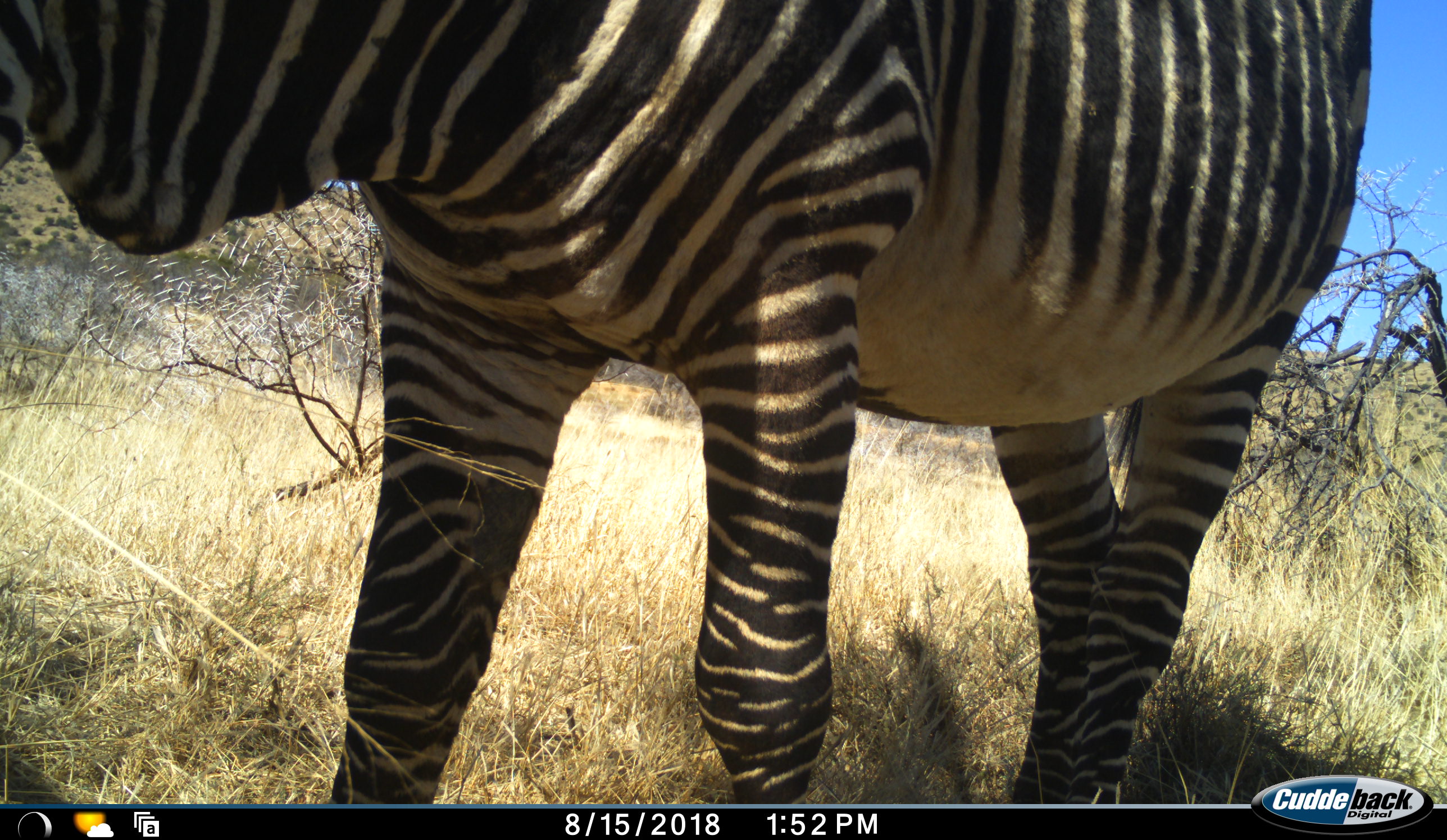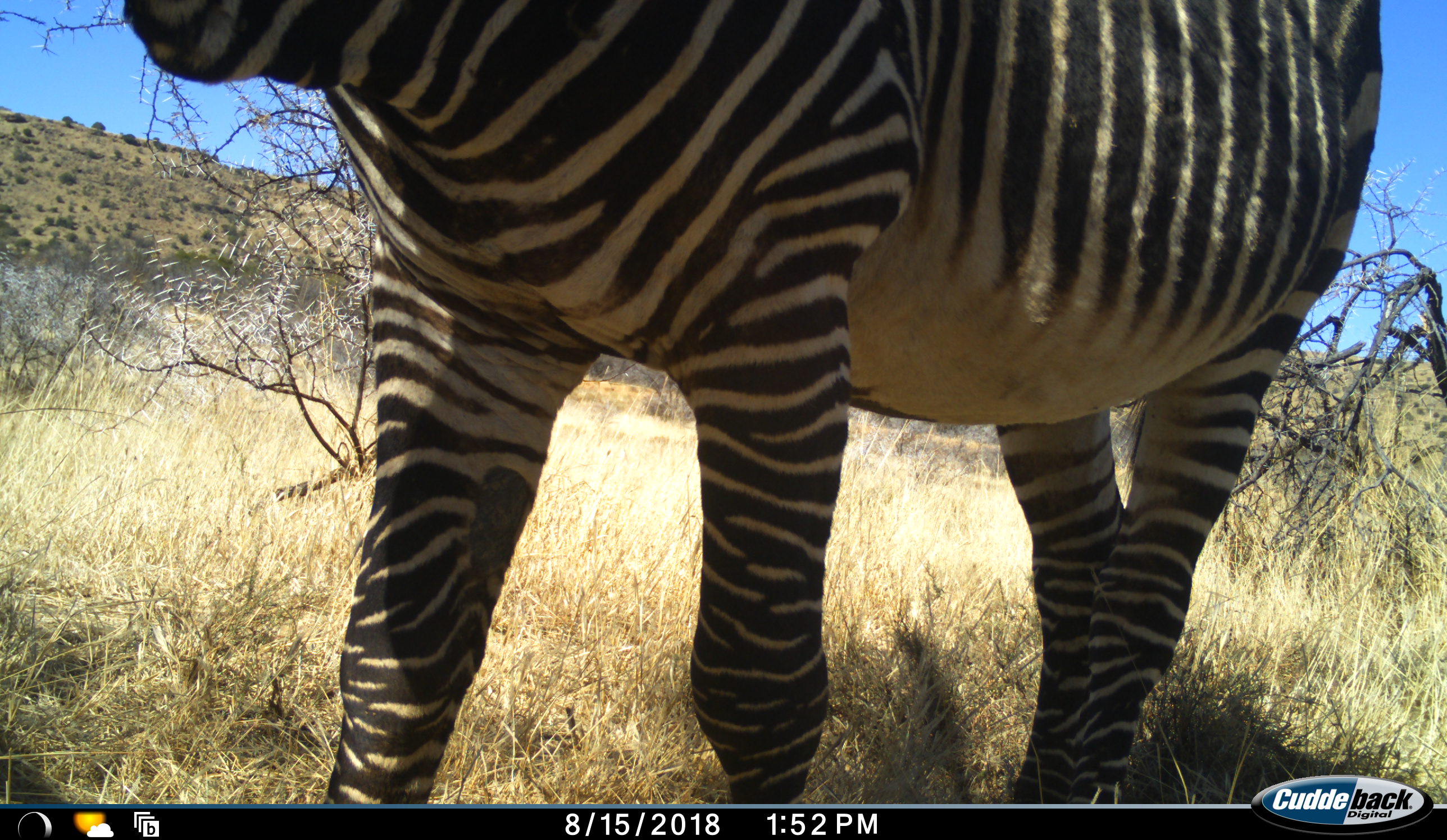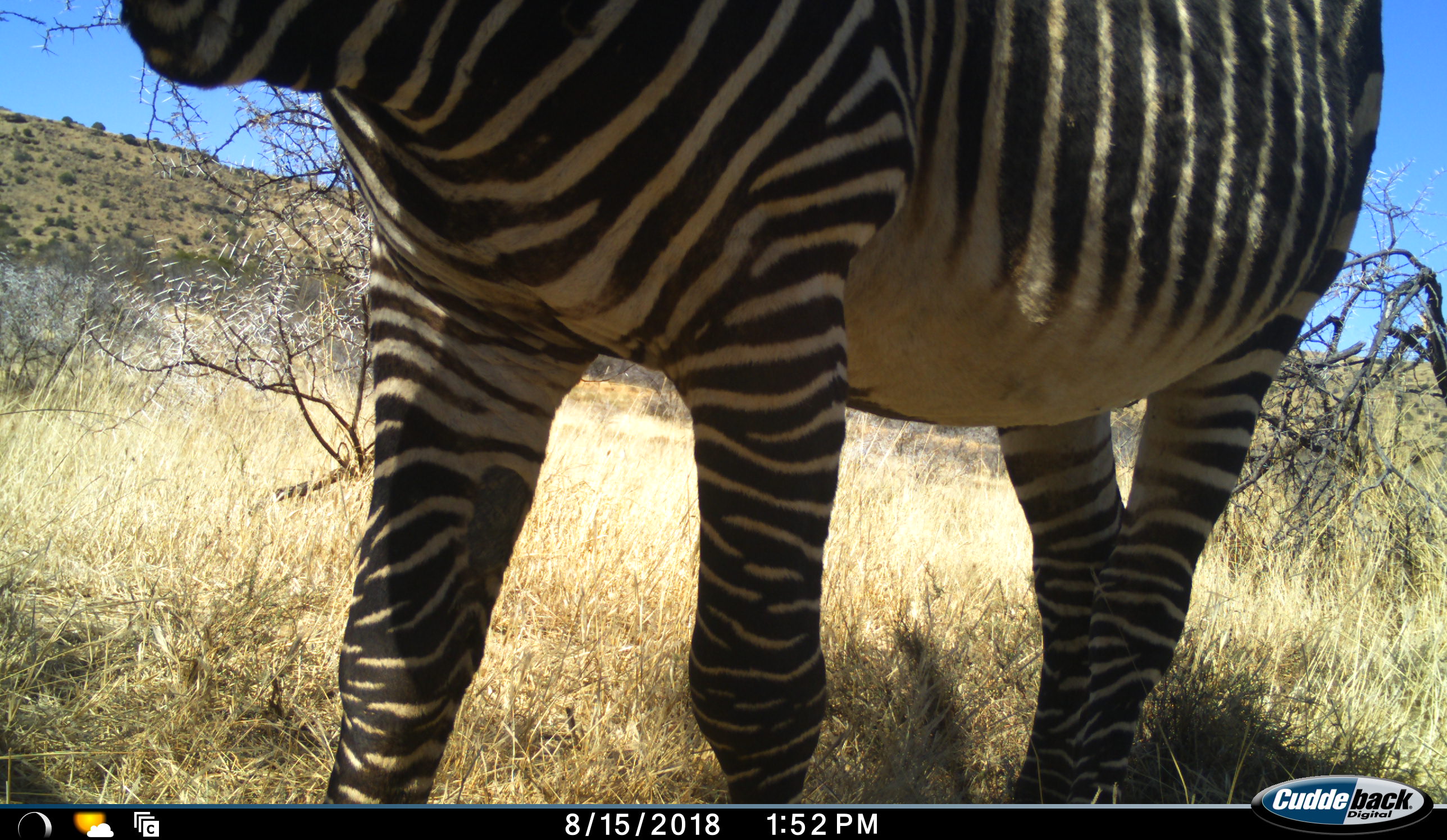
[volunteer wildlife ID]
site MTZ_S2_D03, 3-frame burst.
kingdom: Animalia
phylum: Chordata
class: Mammalia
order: Perissodactyla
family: Equidae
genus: Equus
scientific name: Equus zebra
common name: mountain zebra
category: zebramountain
Zebramountain (mountain zebra) (Equus zebra), count 1. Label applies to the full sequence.